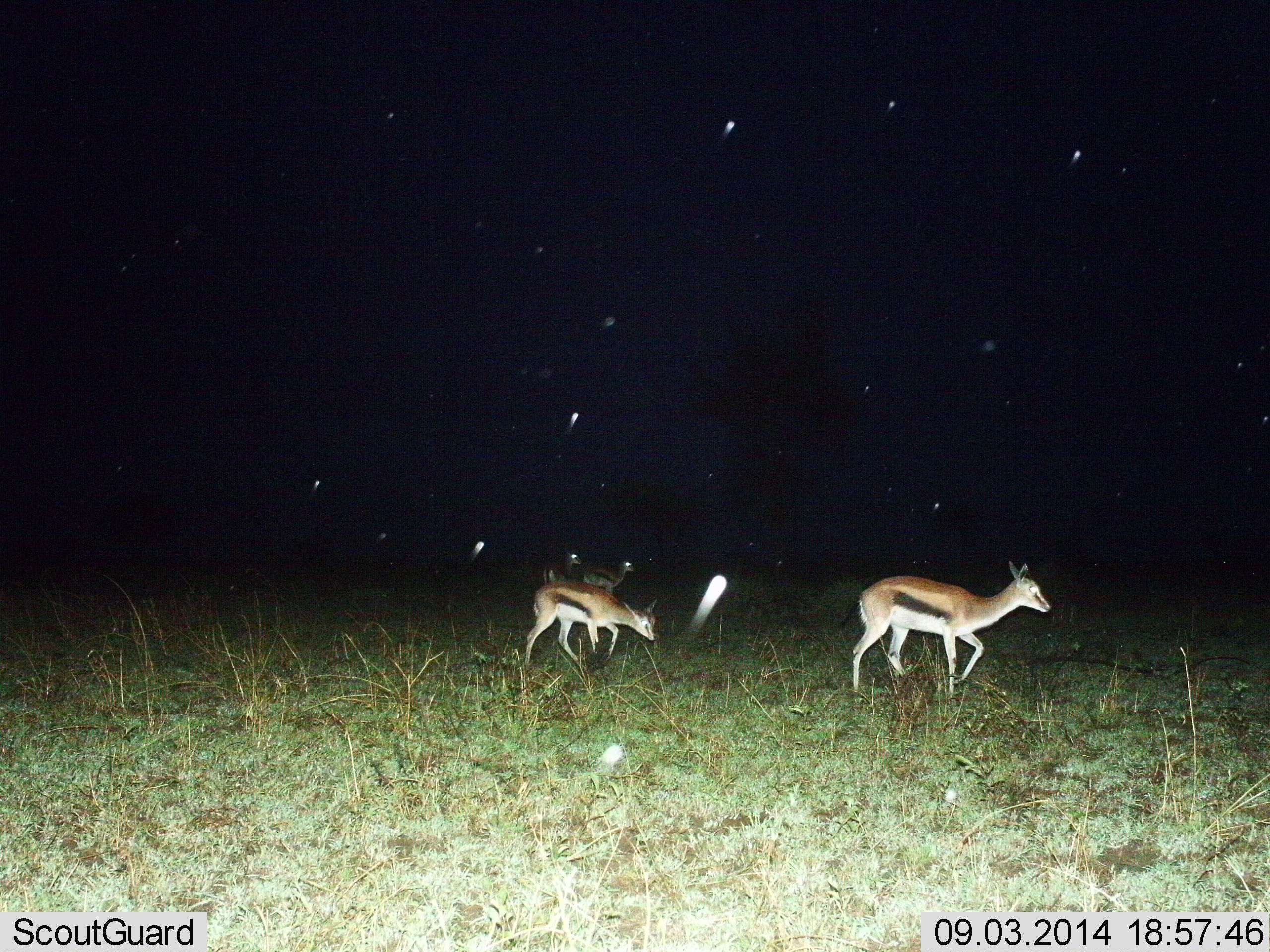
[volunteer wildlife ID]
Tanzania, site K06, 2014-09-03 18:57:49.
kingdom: Animalia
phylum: Chordata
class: Mammalia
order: Artiodactyla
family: Bovidae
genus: Eudorcas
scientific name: Eudorcas thomsonii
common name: thomson's gazelle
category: gazellethomsons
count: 4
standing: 10%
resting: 0%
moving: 100%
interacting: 0%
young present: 20%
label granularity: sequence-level